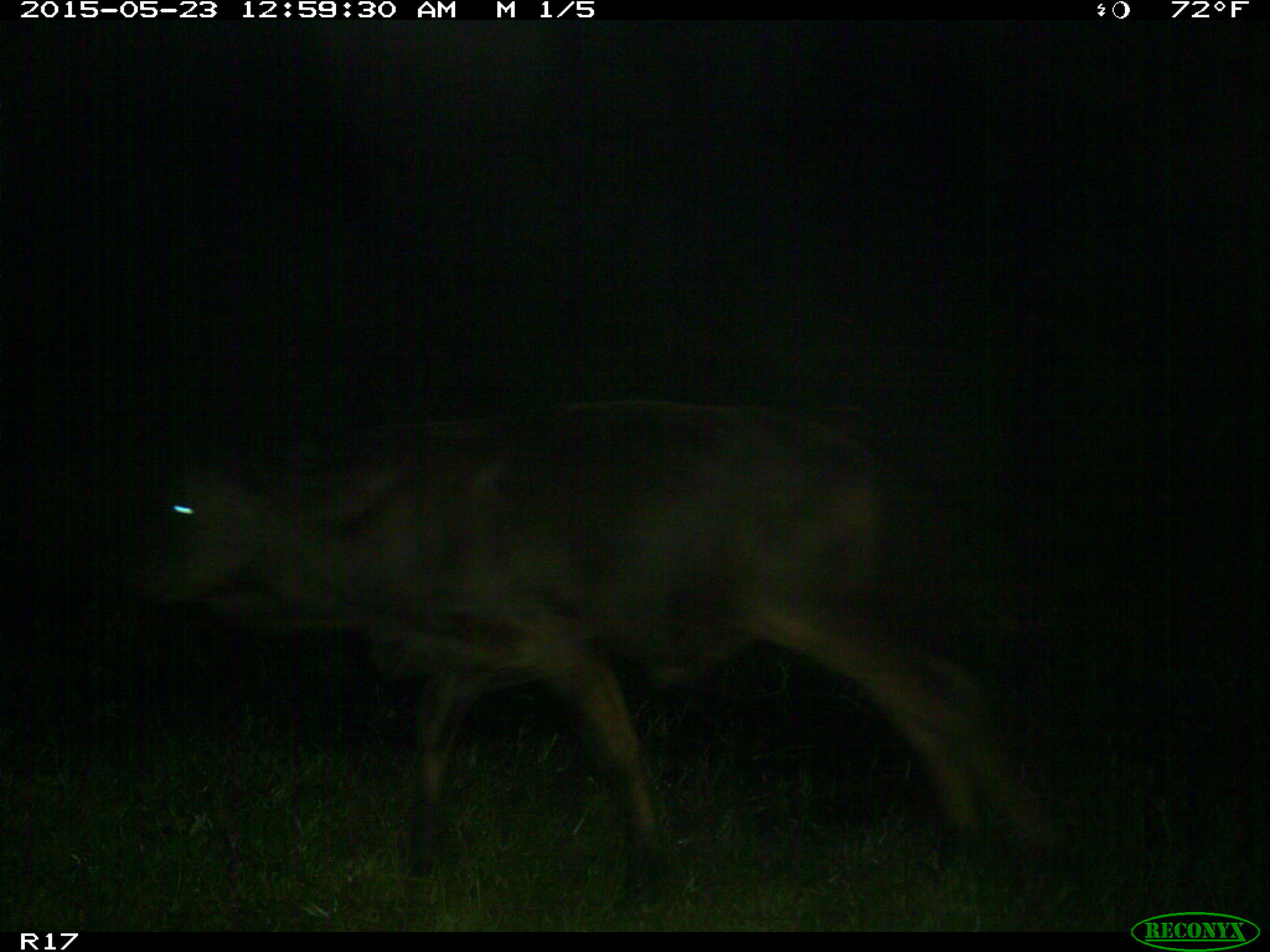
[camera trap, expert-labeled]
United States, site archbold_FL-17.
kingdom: Animalia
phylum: Chordata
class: Mammalia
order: Artiodactyla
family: Bovidae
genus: Bos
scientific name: Bos taurus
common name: domestic cow